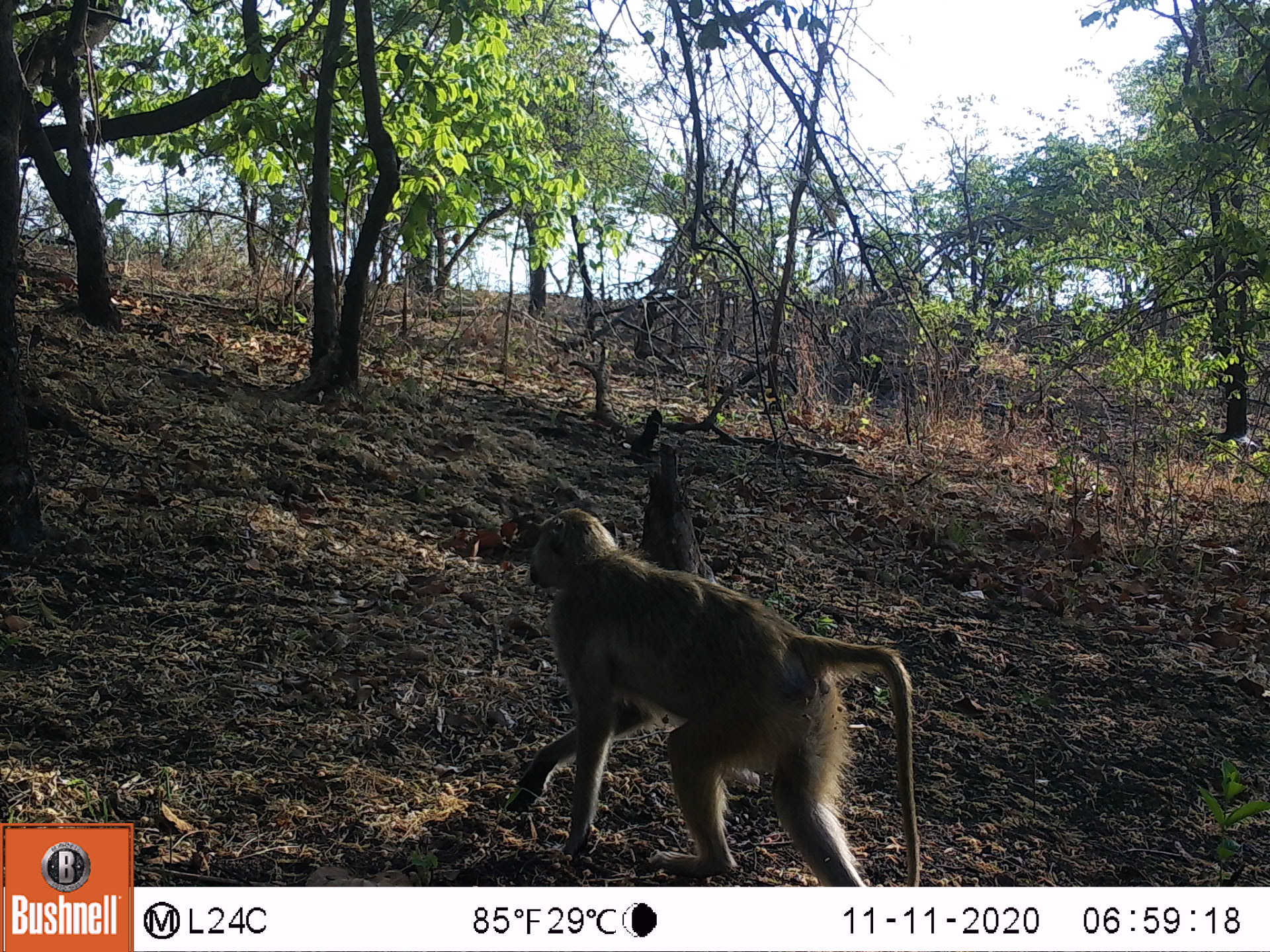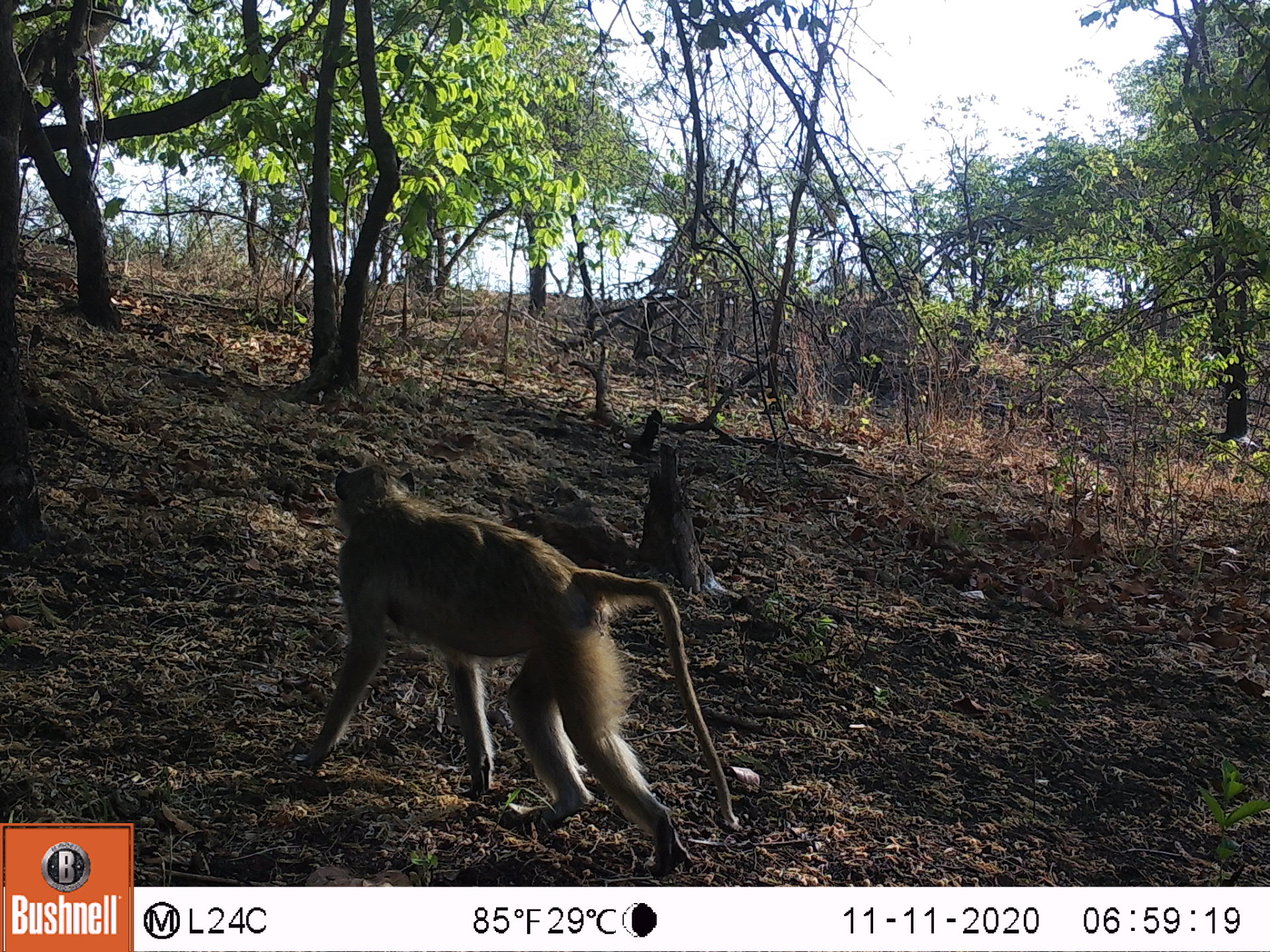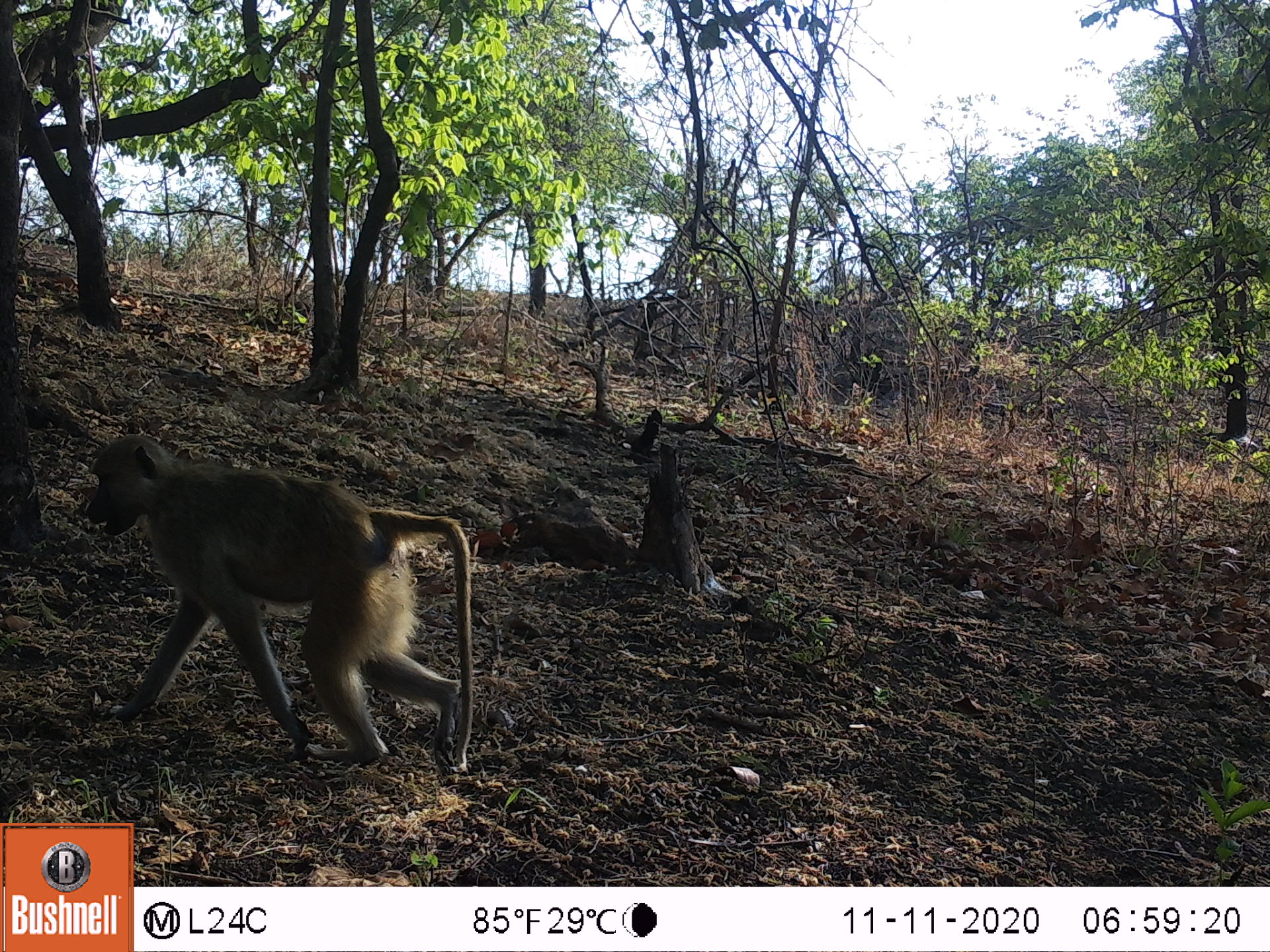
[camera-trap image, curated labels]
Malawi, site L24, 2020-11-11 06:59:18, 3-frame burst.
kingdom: Animalia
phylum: Chordata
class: Mammalia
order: Primates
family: Cercopithecidae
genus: Papio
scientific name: Papio cynocephalus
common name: yellow baboon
Yellow baboon (Papio cynocephalus), count 1.